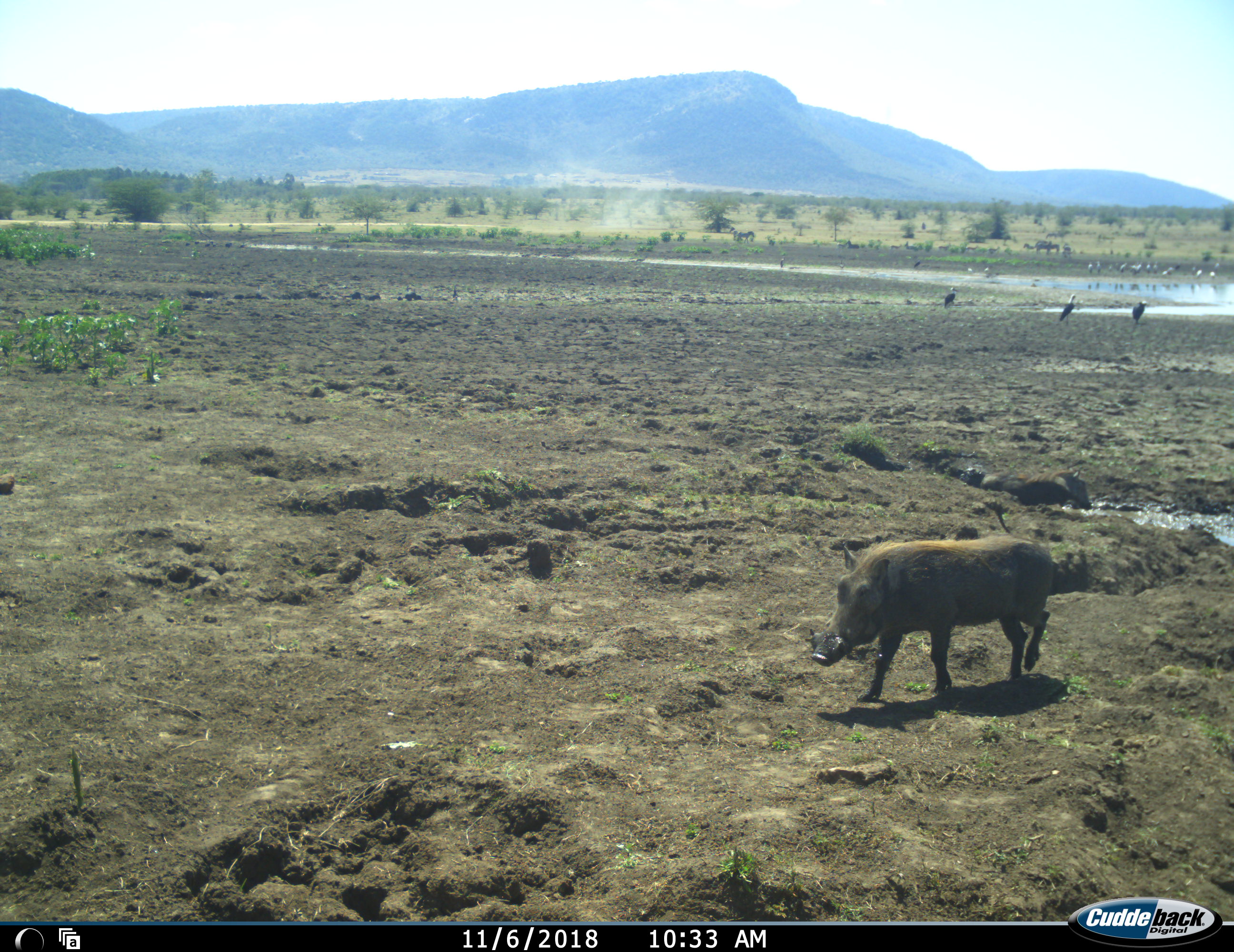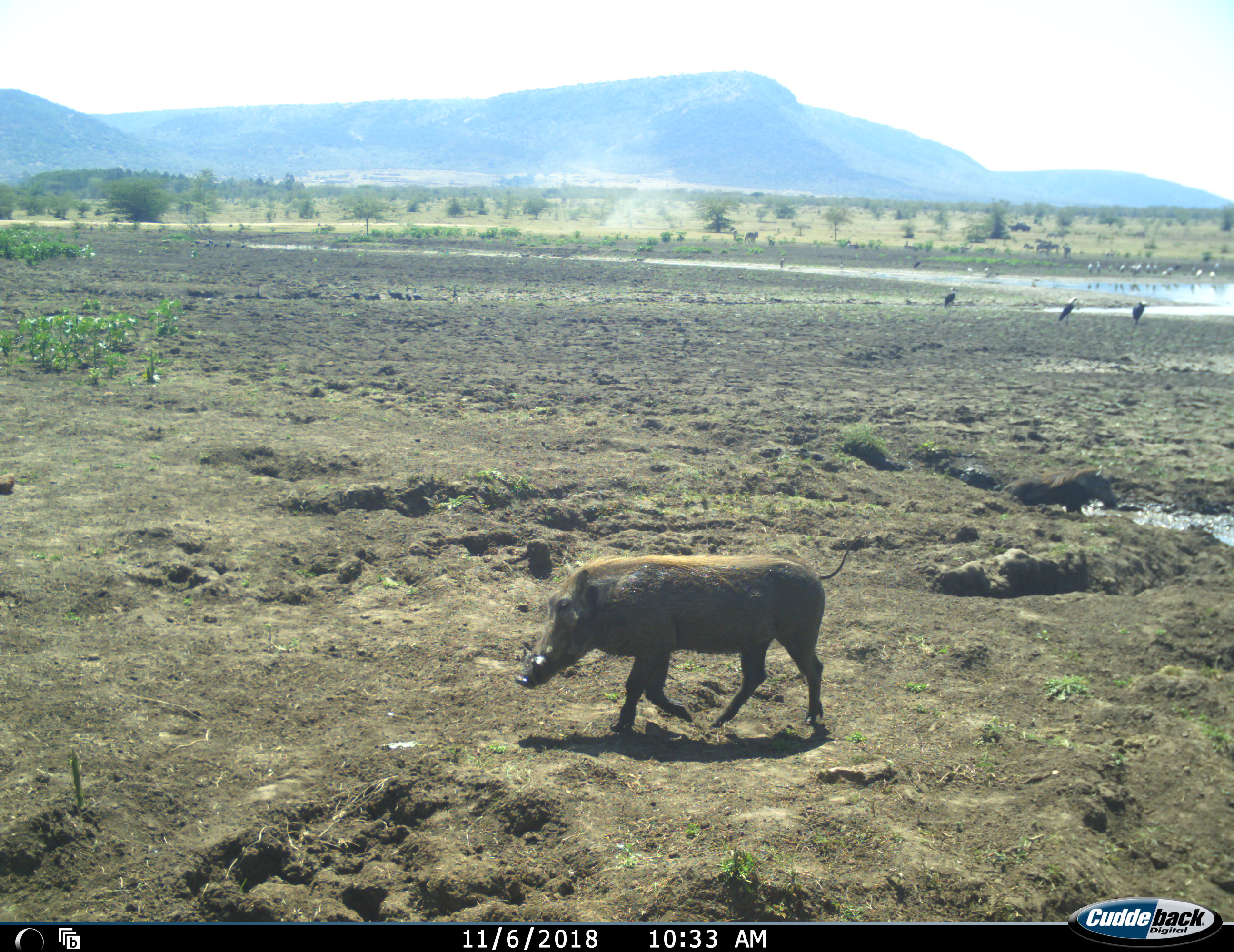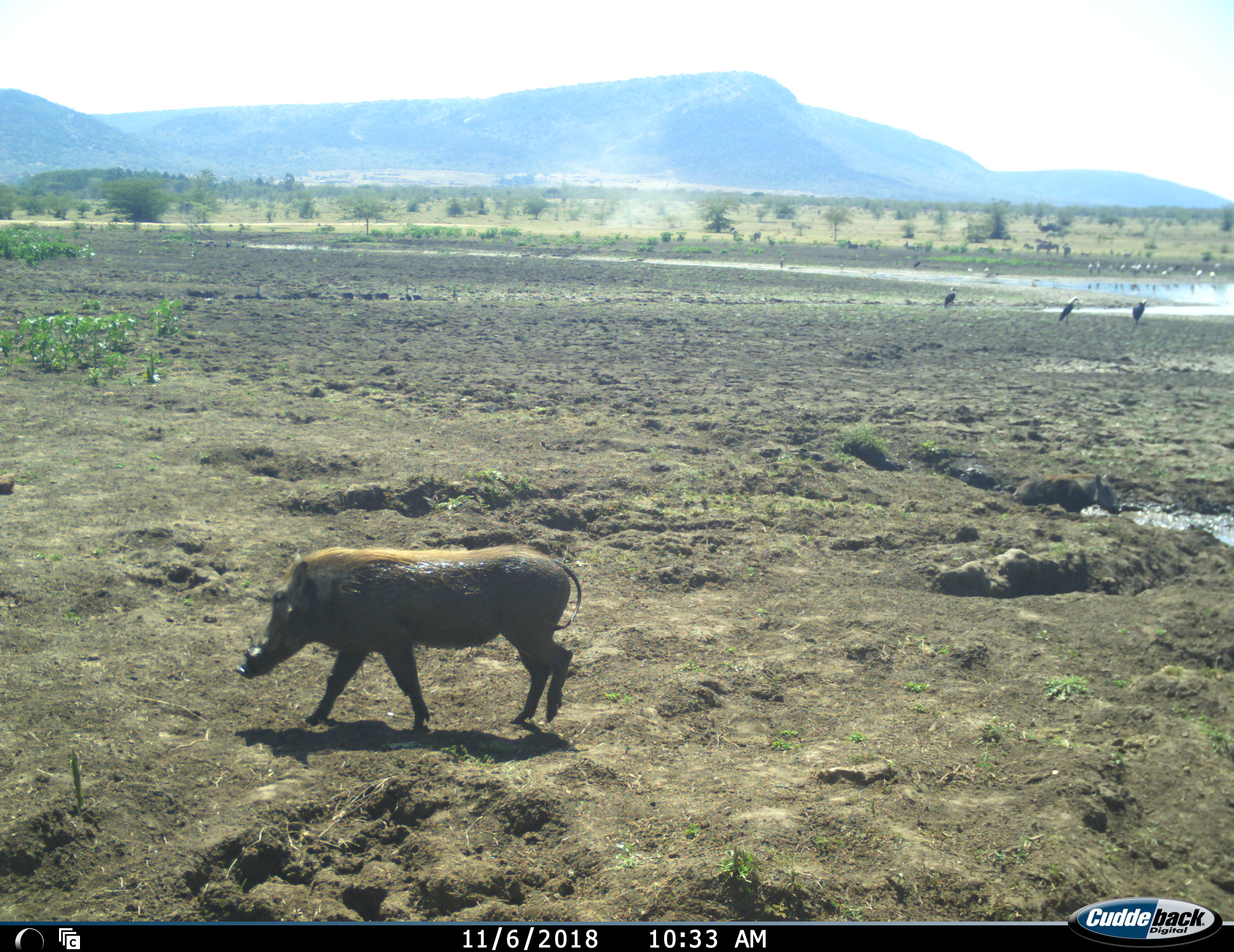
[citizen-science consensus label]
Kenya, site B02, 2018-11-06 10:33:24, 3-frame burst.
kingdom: Animalia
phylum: Chordata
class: Mammalia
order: Artiodactyla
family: Suidae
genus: Phacochoerus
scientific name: Phacochoerus africanus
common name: warthog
Warthog (Phacochoerus africanus), count 2. Behavior (volunteer vote fractions): standing 11%, resting 22%, moving 100%, interacting 0%. Young present (vote fraction): 0%. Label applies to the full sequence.